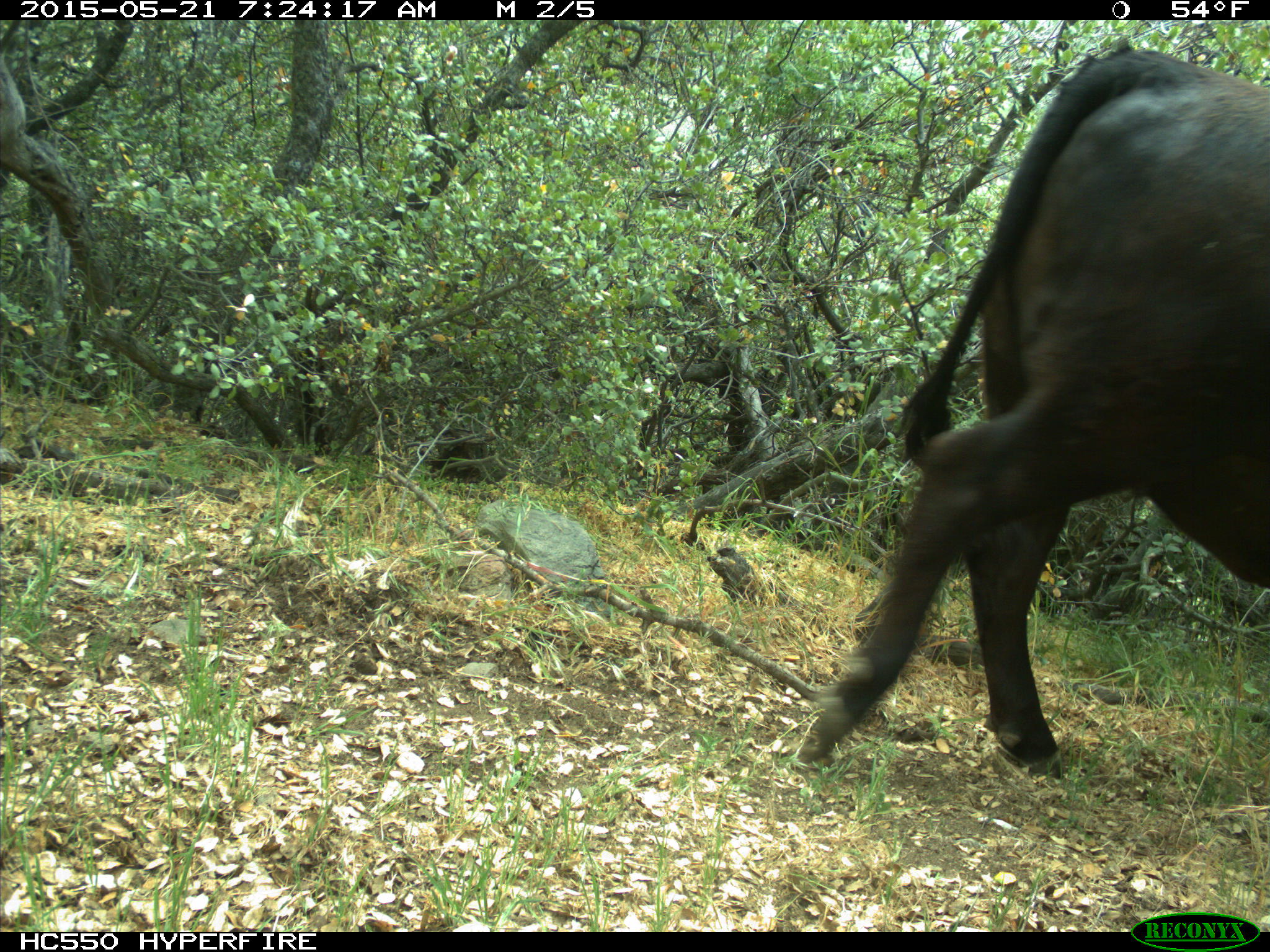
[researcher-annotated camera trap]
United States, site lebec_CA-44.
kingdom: Animalia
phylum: Chordata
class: Mammalia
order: Artiodactyla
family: Bovidae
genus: Bos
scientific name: Bos taurus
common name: domestic cow